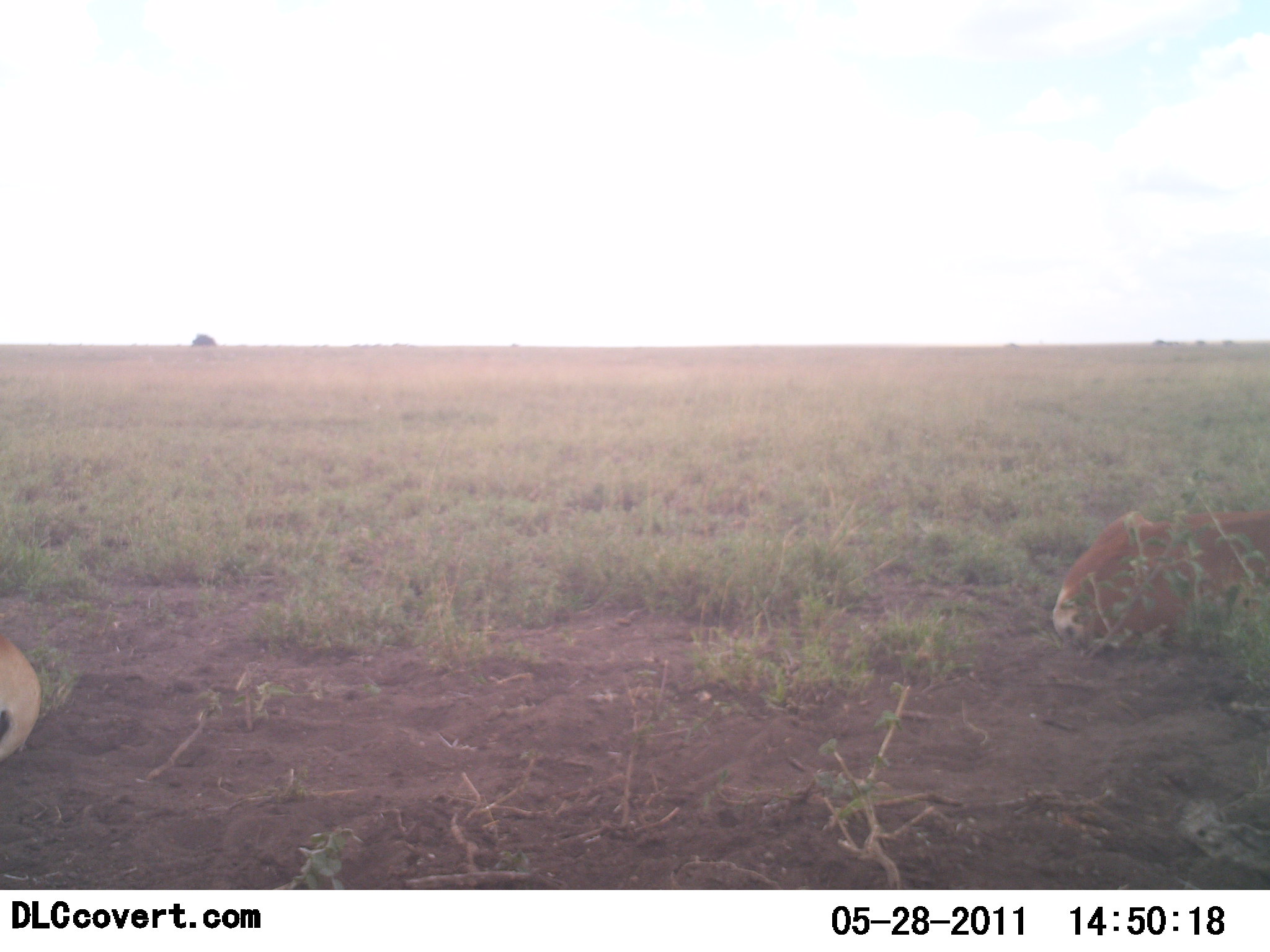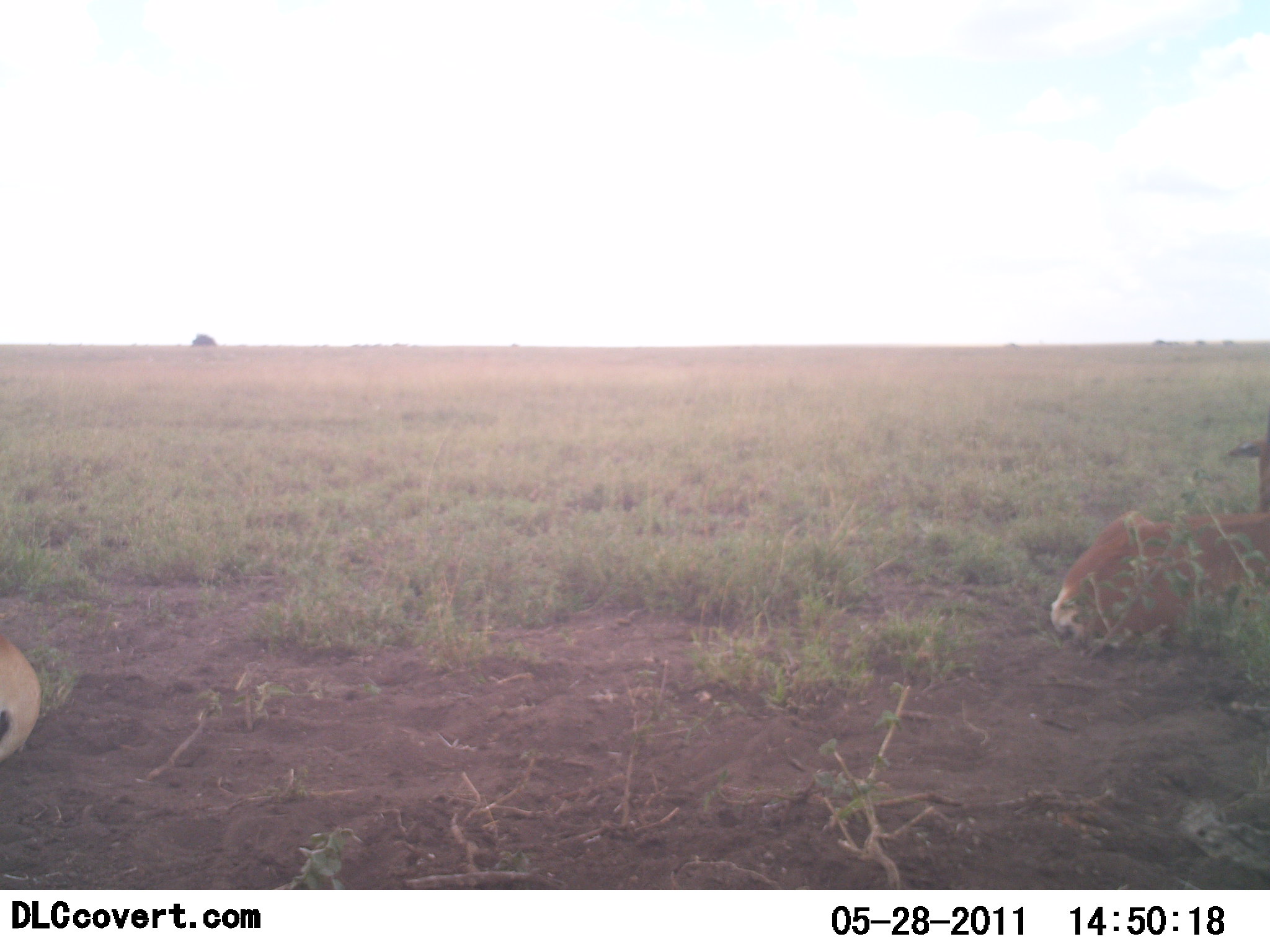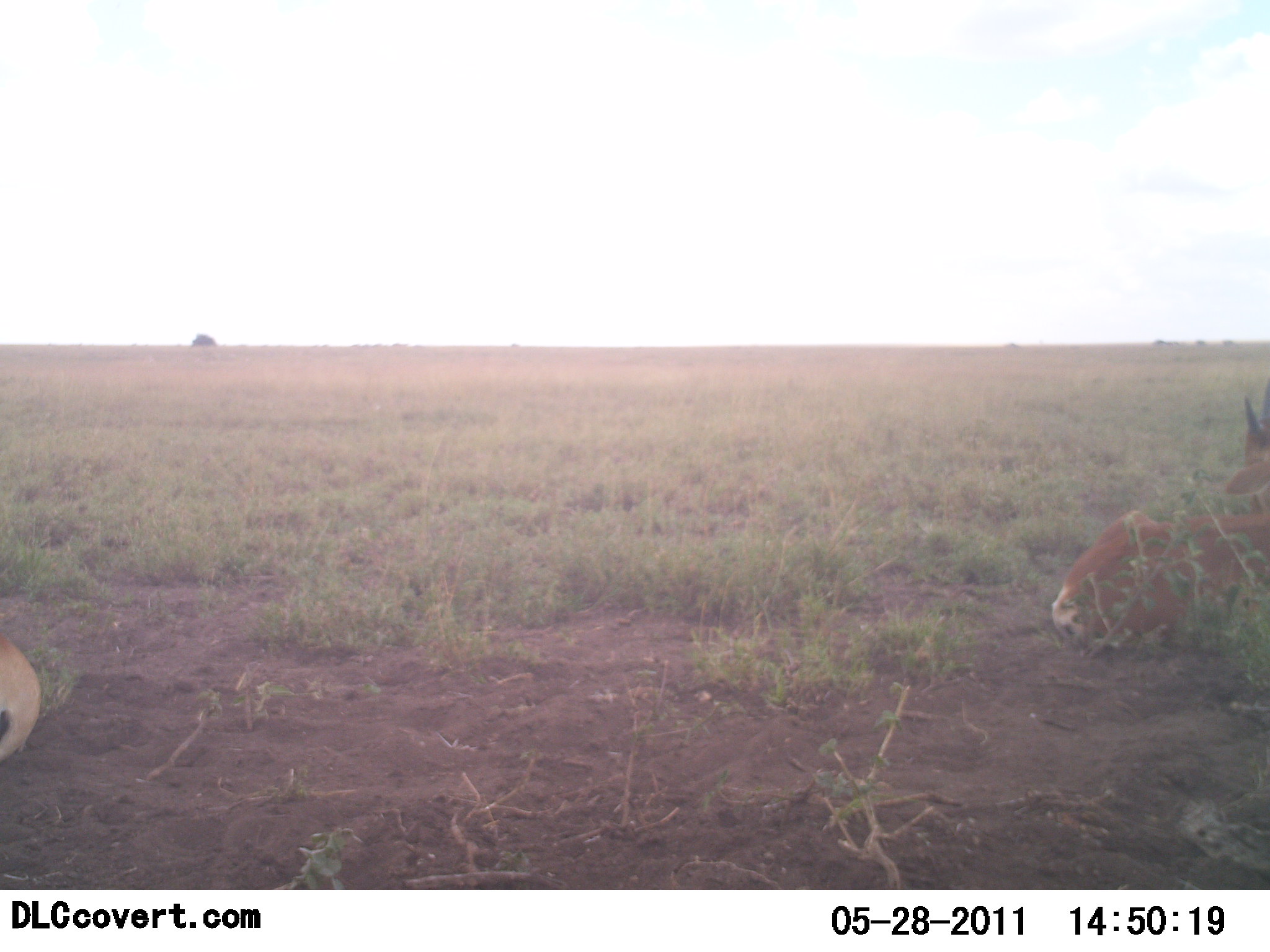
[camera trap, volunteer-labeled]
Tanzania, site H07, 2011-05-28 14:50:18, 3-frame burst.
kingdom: Animalia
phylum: Chordata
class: Mammalia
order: Artiodactyla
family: Bovidae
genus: Nanger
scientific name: Nanger granti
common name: grant's gazelle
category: gazellegrants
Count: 2.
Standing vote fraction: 17%.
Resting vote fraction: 83%.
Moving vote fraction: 0%.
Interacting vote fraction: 0%.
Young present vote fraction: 0%.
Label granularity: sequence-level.